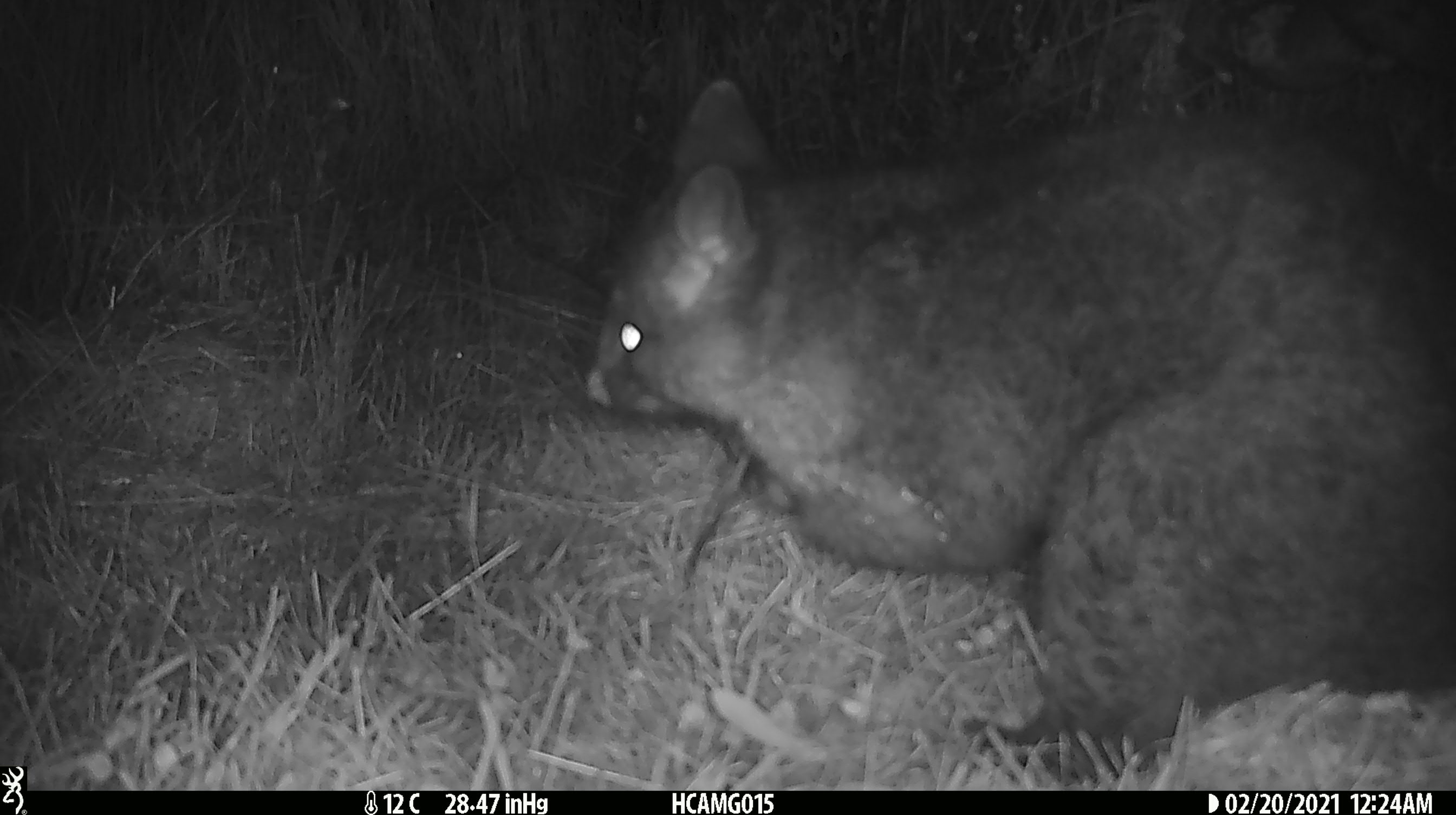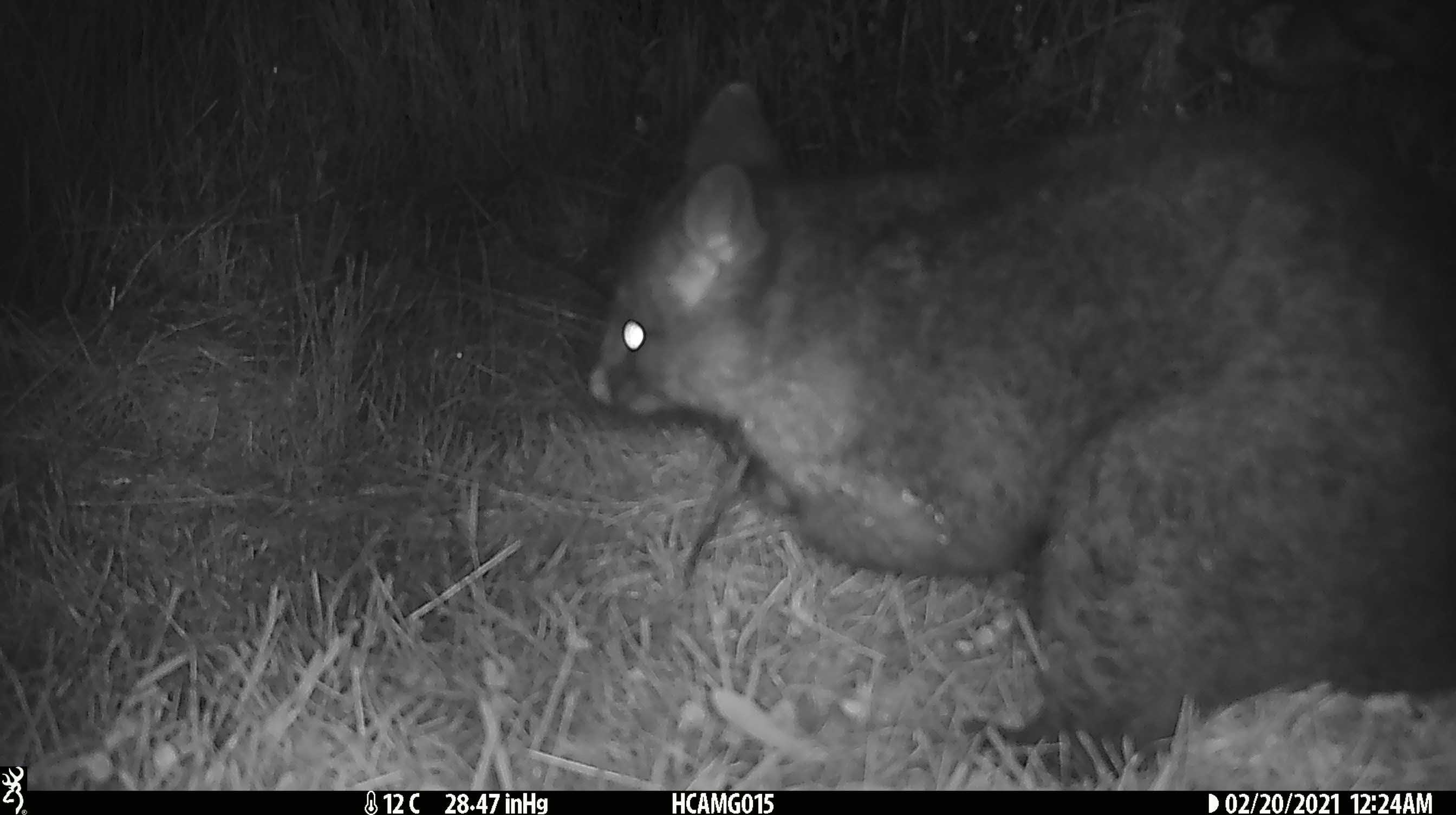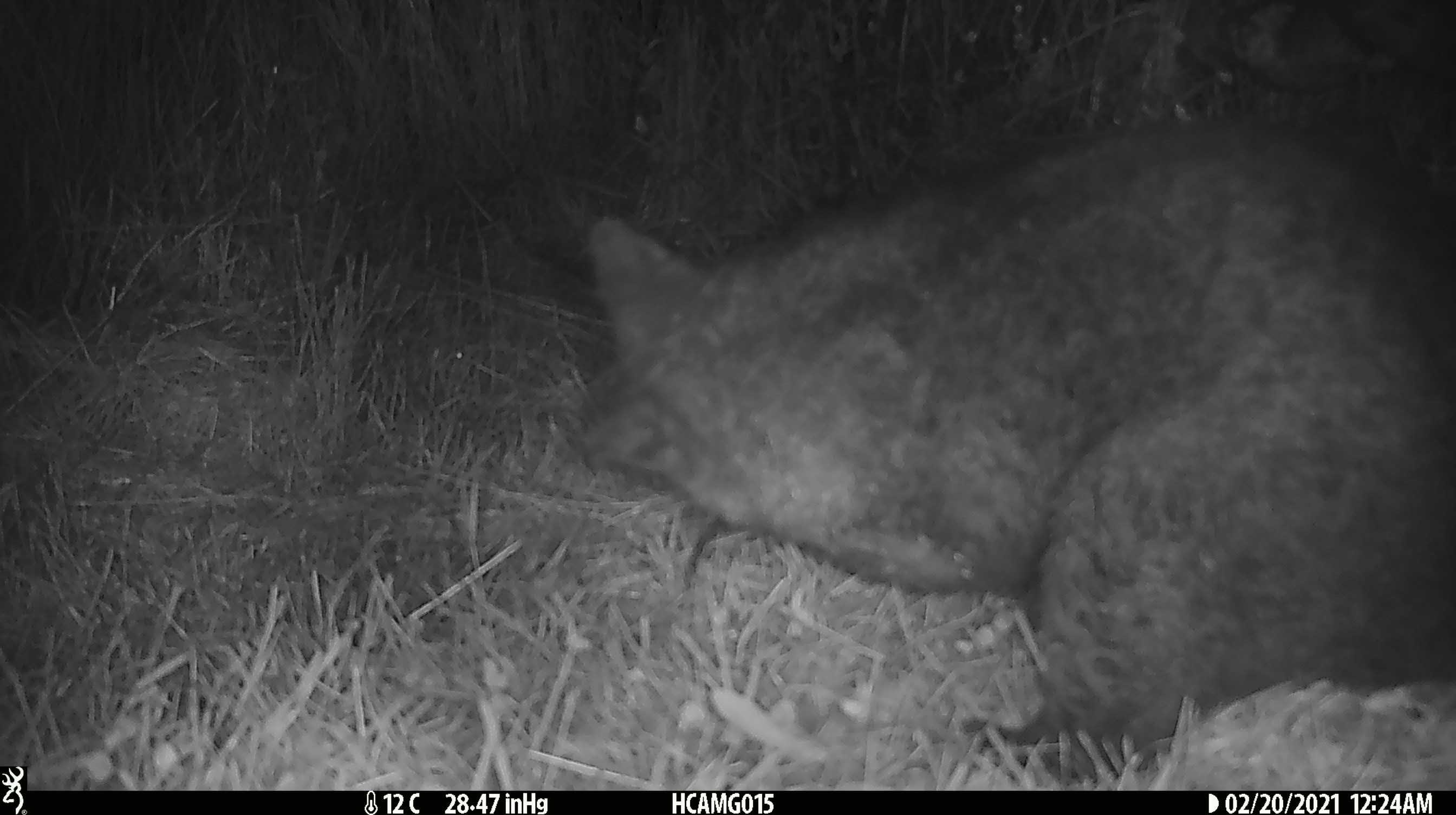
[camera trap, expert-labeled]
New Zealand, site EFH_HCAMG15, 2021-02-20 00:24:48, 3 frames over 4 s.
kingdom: Animalia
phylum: Chordata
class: Mammalia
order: Diprotodontia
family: Phalangeridae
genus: Trichosurus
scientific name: Trichosurus vulpecula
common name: common brushtail possum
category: possum